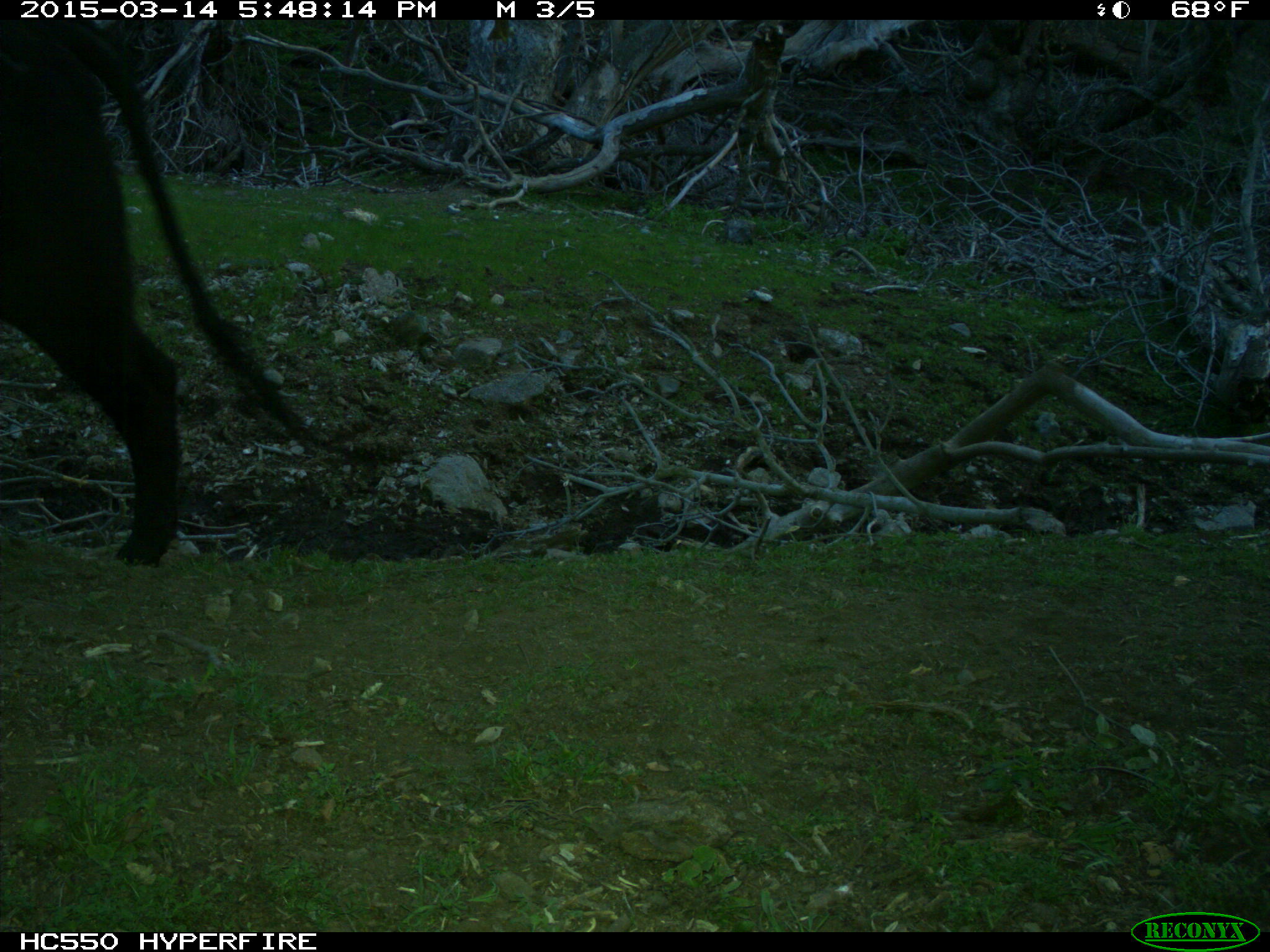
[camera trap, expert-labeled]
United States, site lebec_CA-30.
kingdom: Animalia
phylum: Chordata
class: Mammalia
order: Artiodactyla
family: Bovidae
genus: Bos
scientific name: Bos taurus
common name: domestic cow